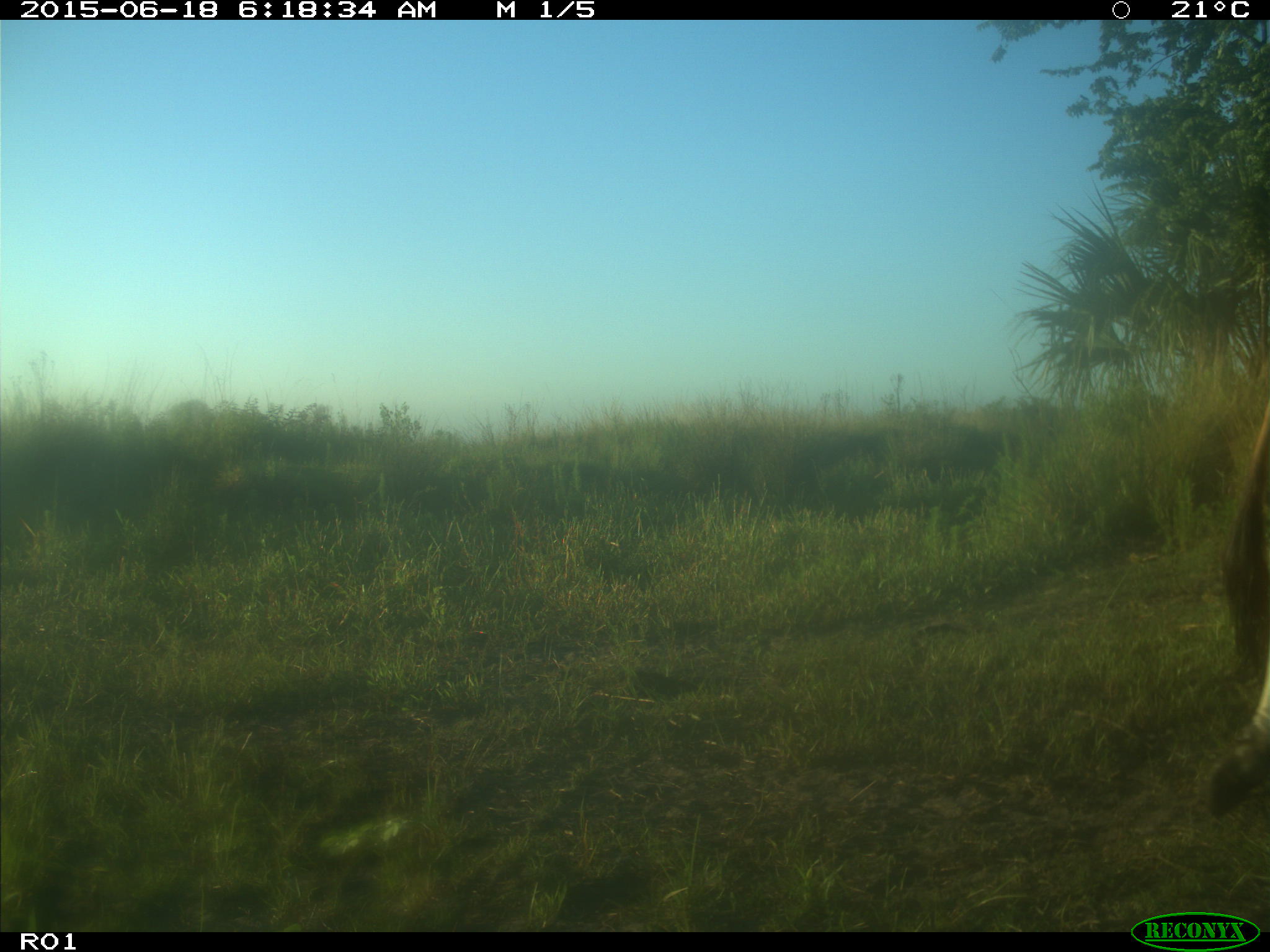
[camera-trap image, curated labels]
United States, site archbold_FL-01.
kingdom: Animalia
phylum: Chordata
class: Mammalia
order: Artiodactyla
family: Bovidae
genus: Bos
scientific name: Bos taurus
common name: domestic cow